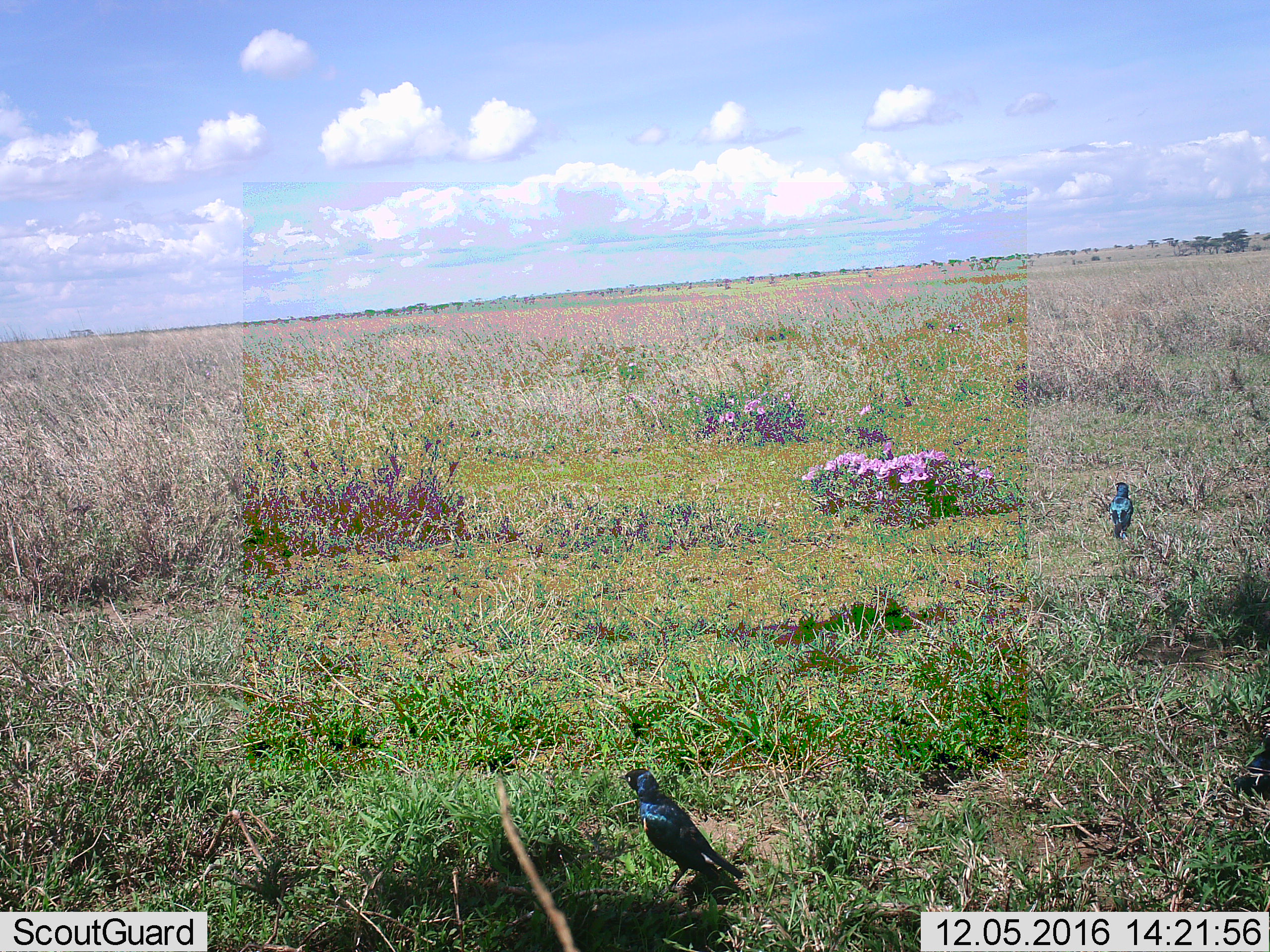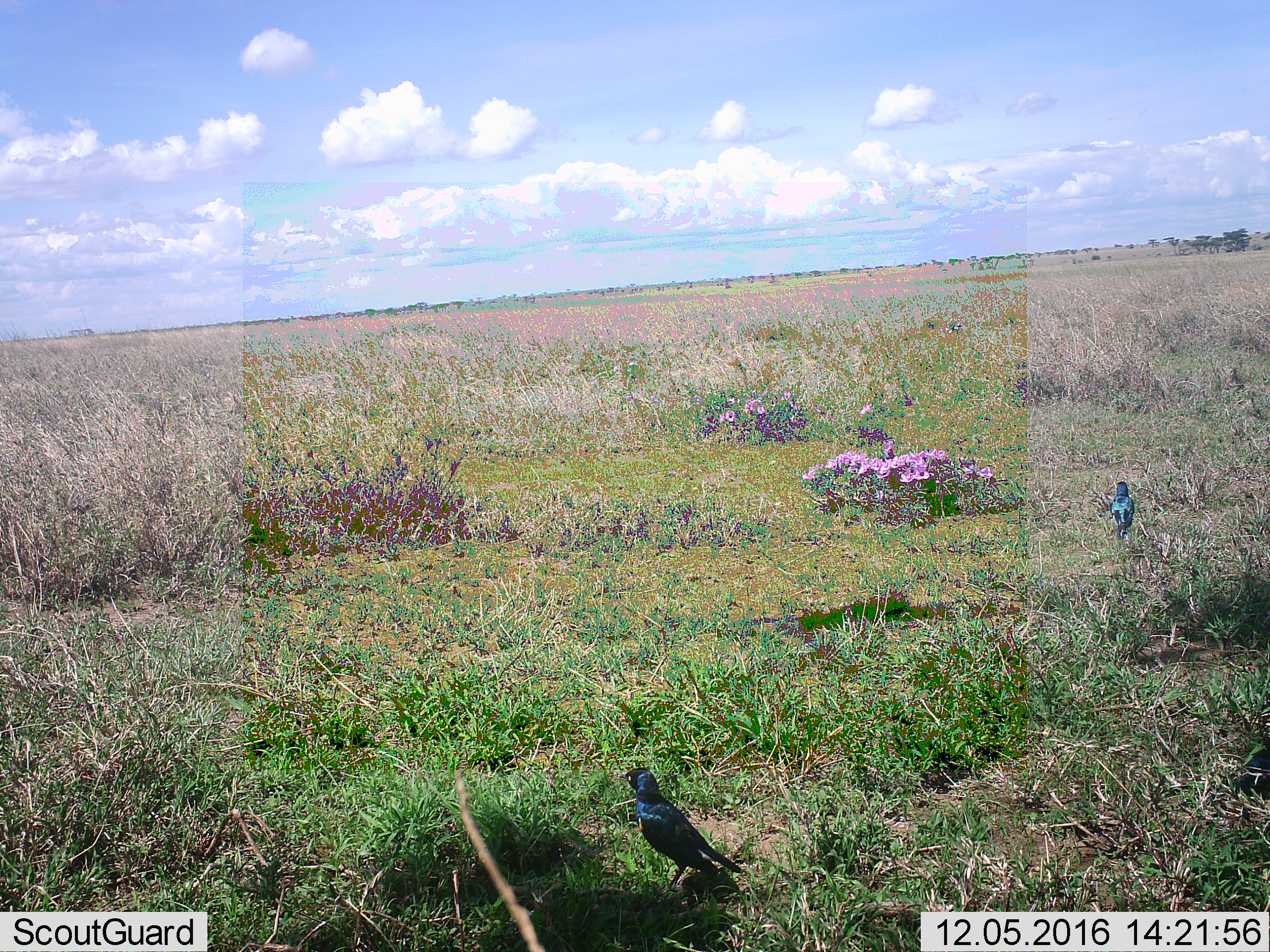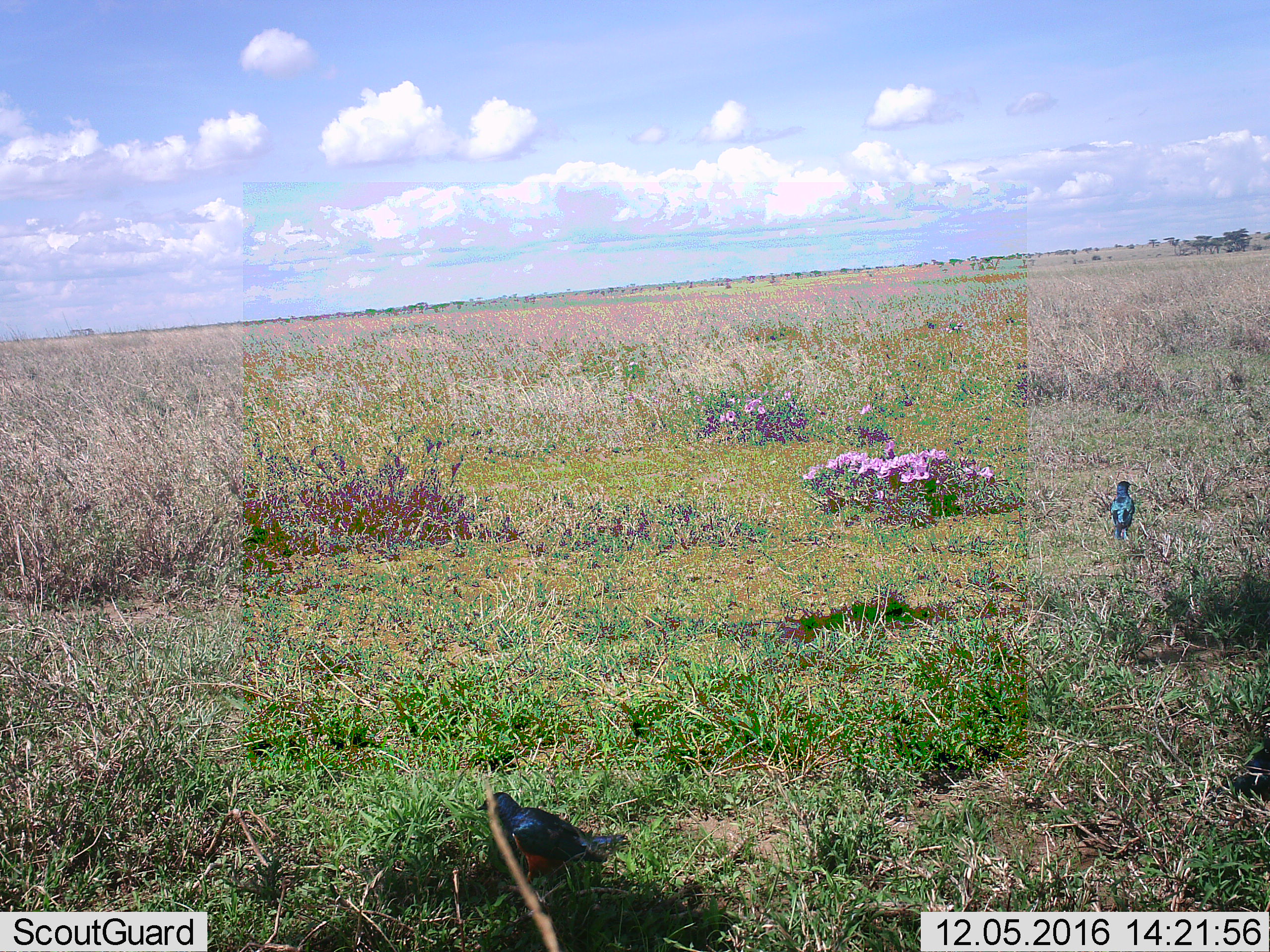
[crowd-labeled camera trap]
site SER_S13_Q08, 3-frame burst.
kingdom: Animalia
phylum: Chordata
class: Aves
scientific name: Aves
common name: bird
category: birdother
Birdother (bird) (Aves), count 2. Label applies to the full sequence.